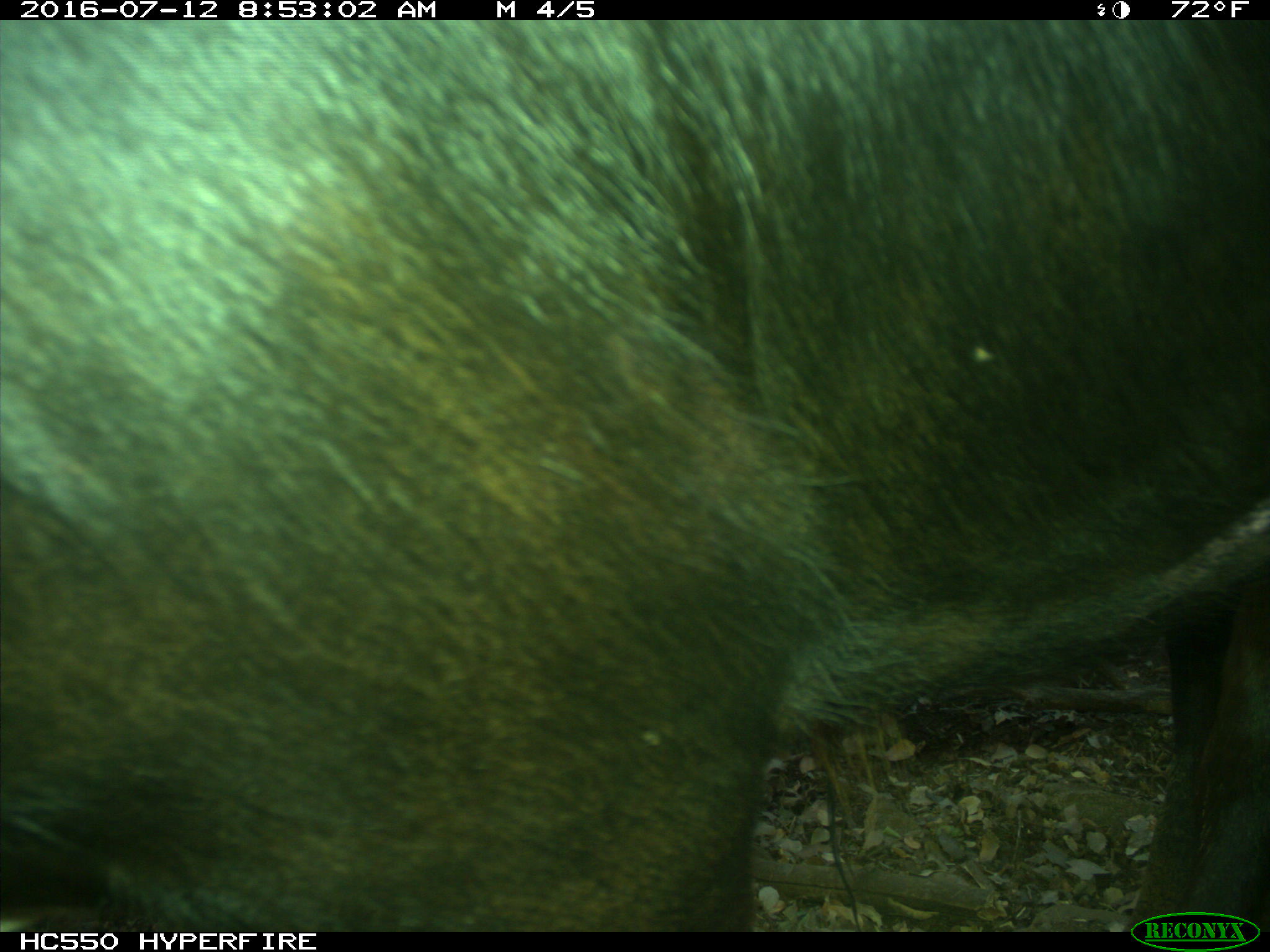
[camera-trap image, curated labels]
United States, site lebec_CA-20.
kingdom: Animalia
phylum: Chordata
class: Mammalia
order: Artiodactyla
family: Bovidae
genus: Bos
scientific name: Bos taurus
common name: domestic cow